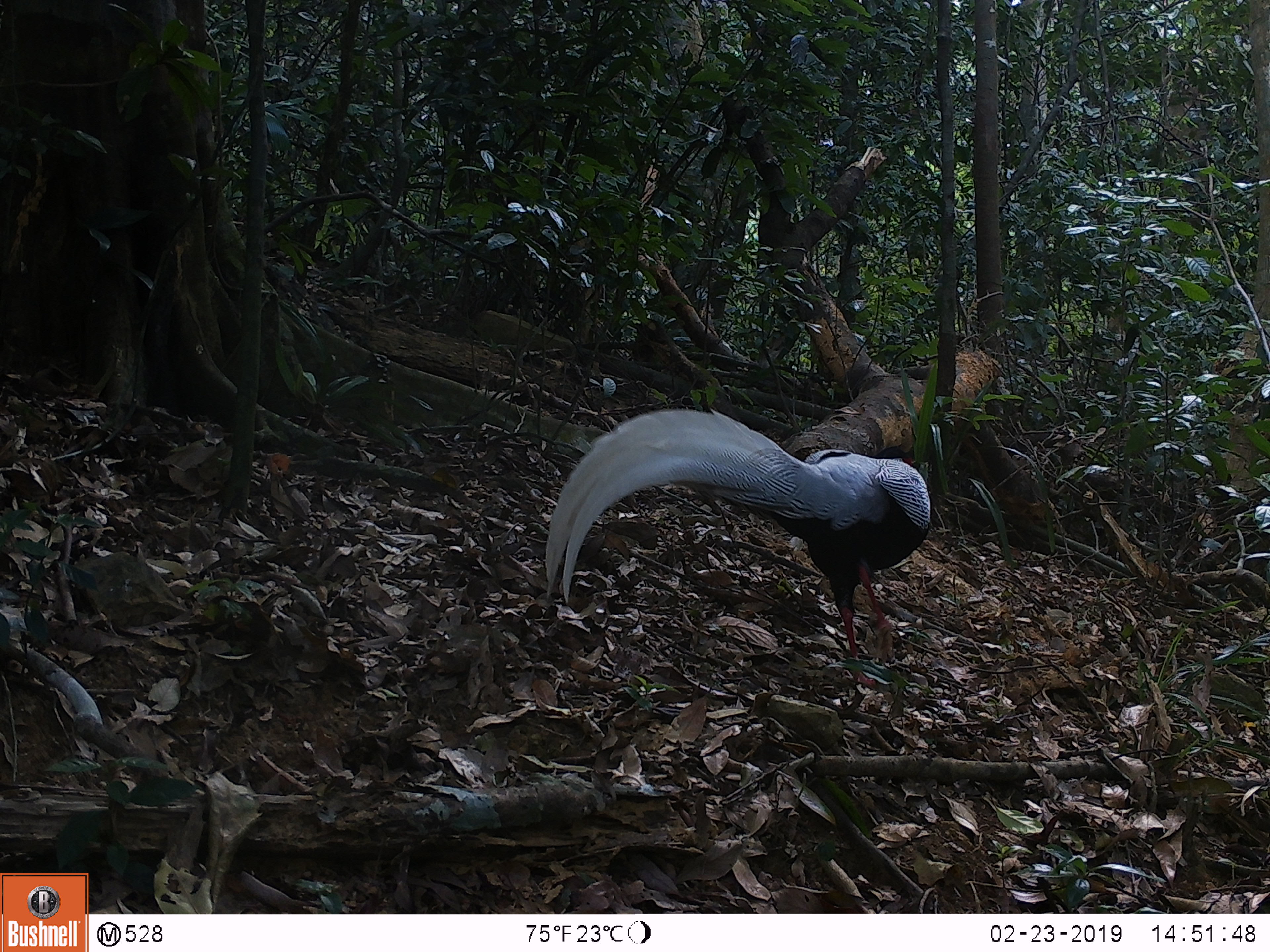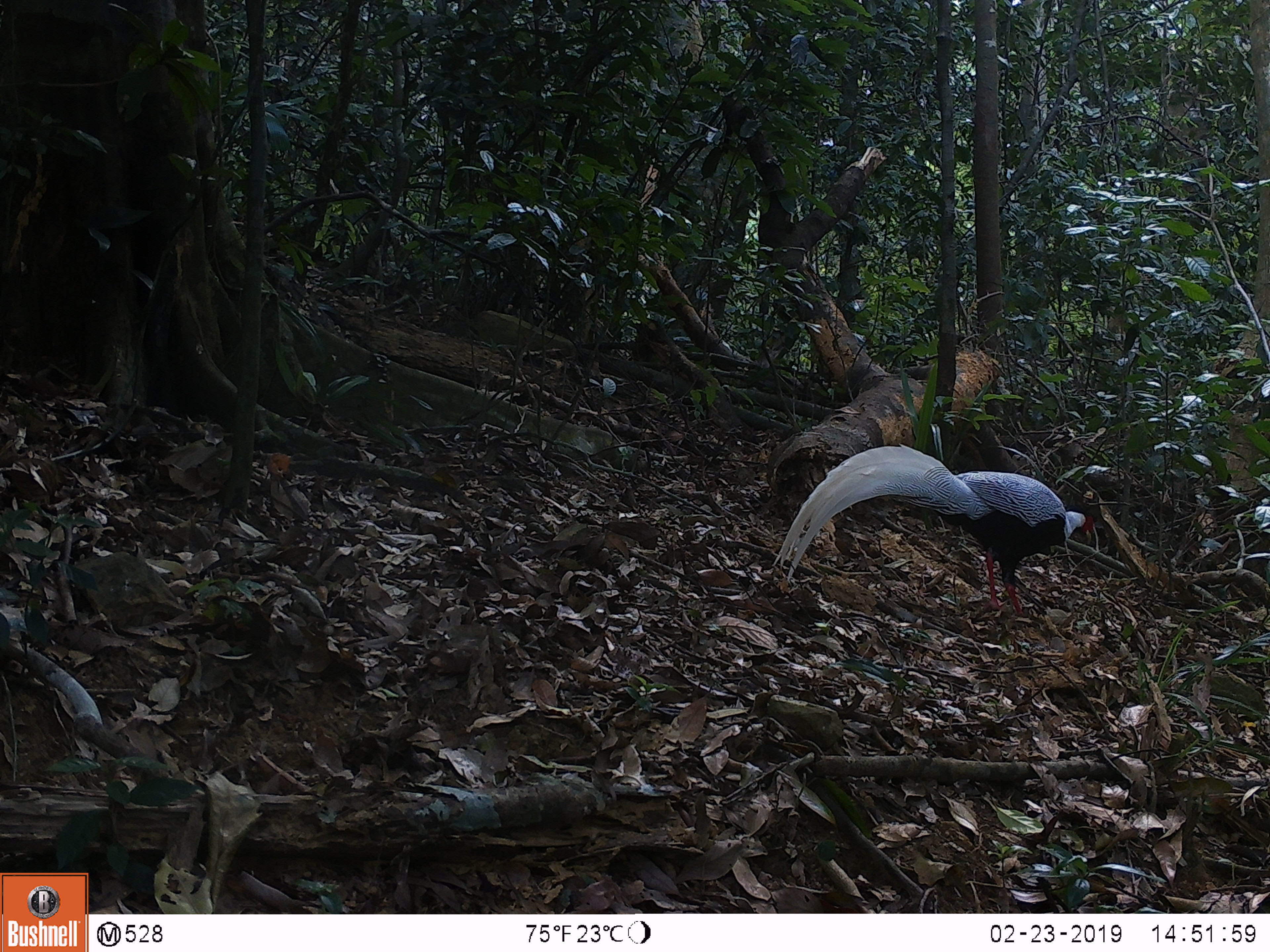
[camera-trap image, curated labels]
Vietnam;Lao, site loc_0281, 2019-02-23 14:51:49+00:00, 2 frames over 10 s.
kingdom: Animalia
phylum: Chordata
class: Aves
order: Galliformes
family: Phasianidae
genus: Lophura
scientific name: Lophura nycthemera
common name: silver pheasant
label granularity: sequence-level